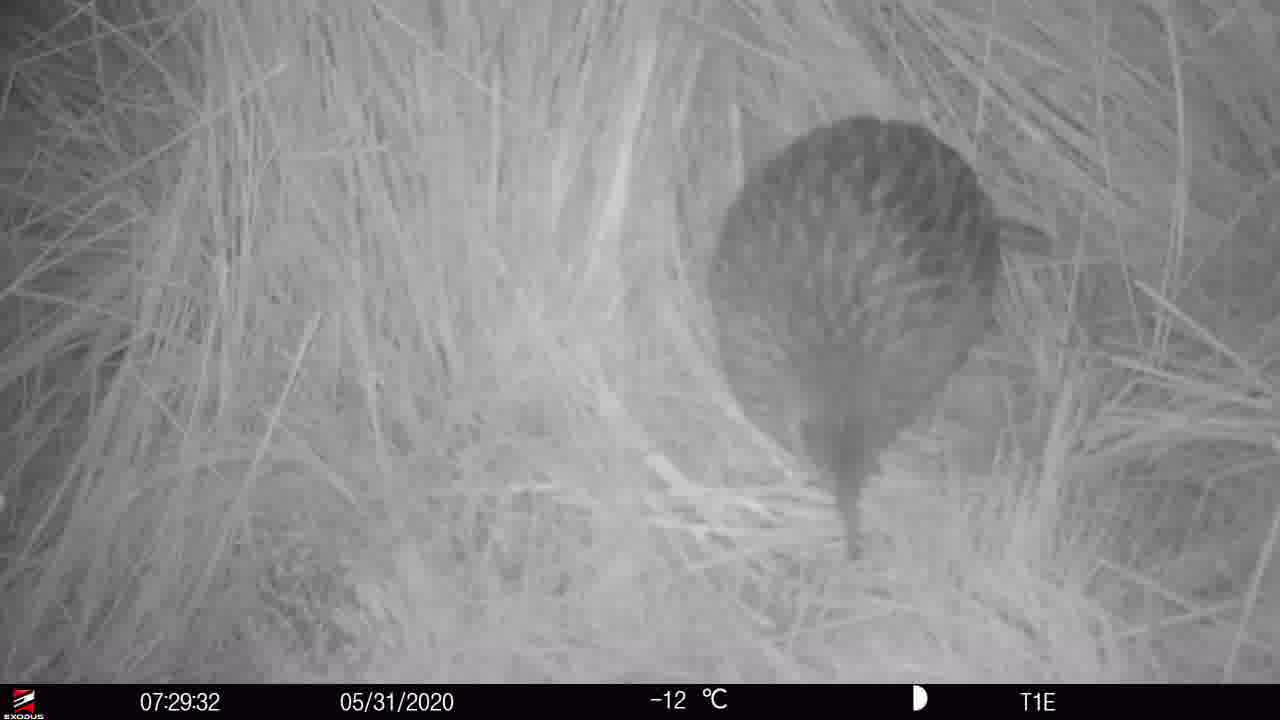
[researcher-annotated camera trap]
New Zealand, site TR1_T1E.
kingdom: Animalia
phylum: Chordata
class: Aves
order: Gruiformes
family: Rallidae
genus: Gallirallus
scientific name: Gallirallus australis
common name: weka